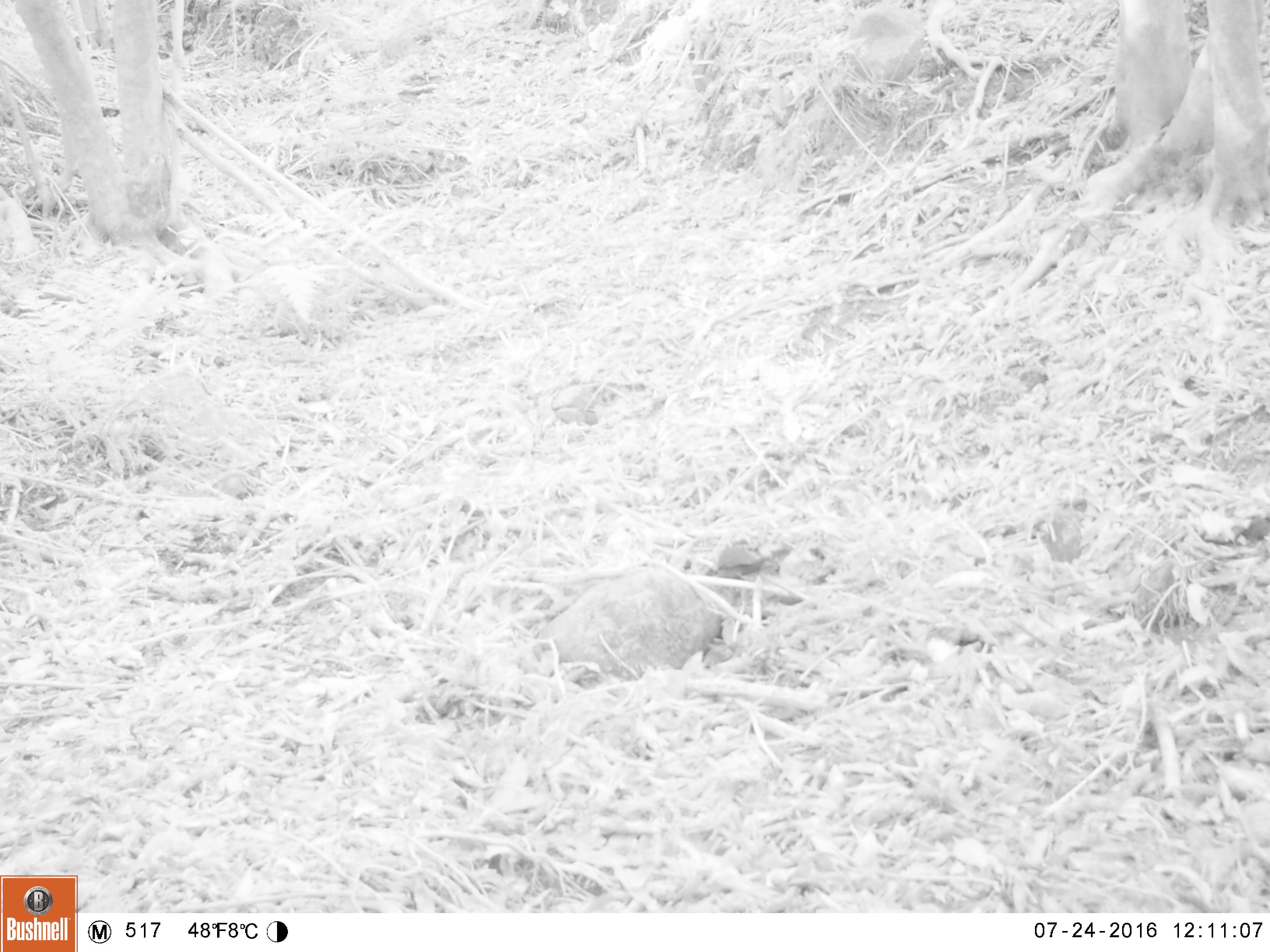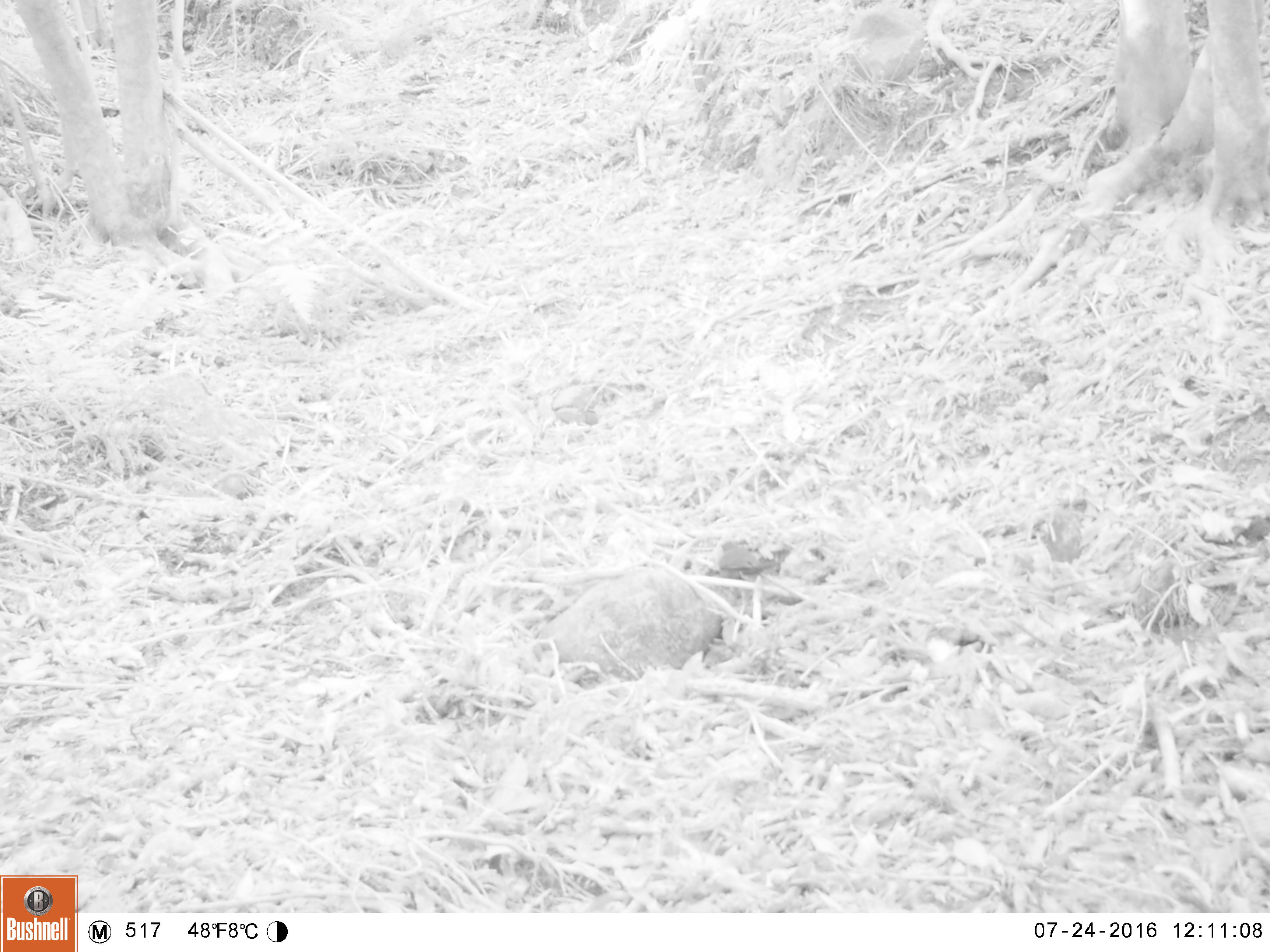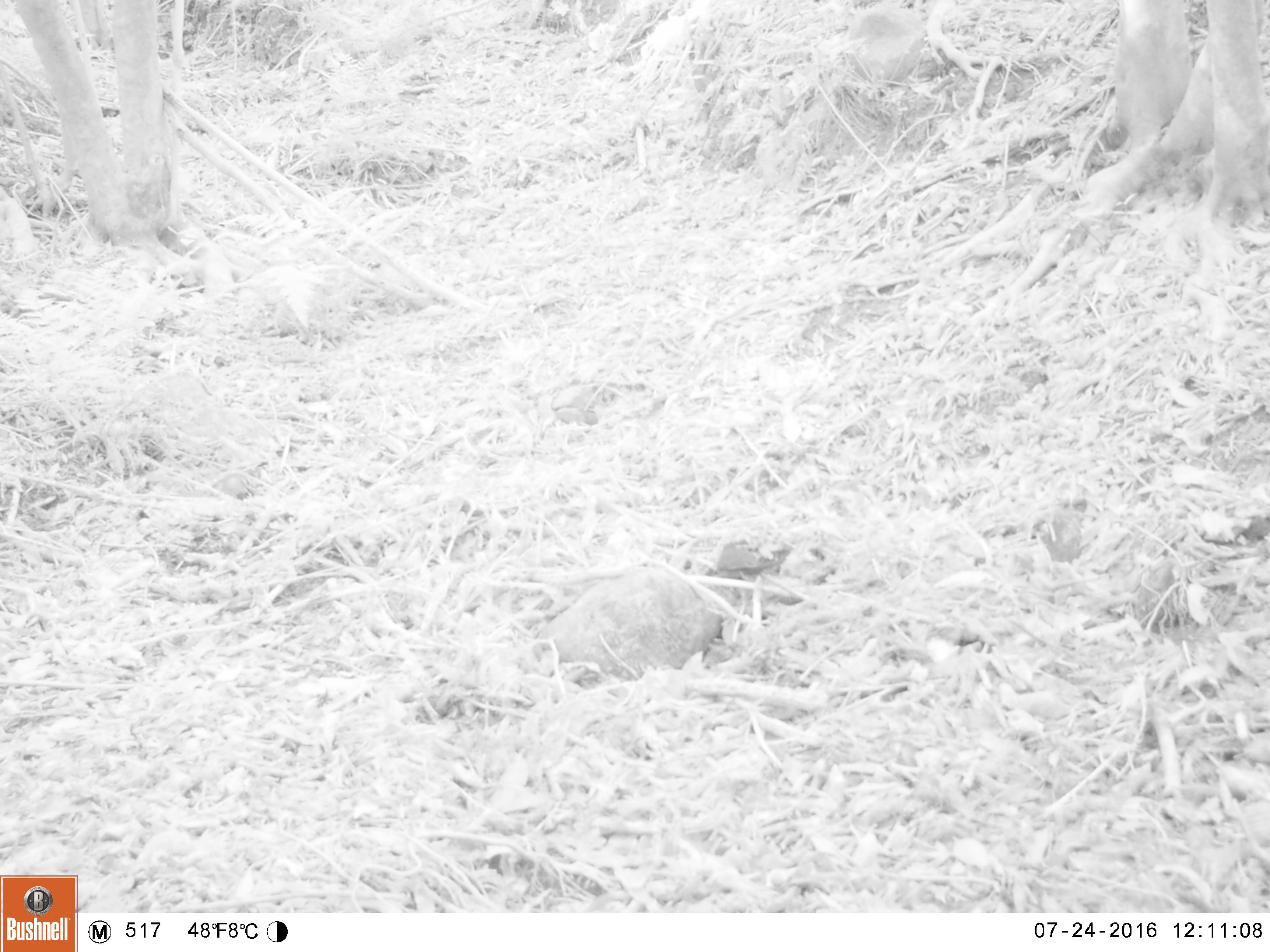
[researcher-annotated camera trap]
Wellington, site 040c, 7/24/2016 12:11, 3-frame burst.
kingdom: Animalia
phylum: Chordata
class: Aves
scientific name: Aves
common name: bird